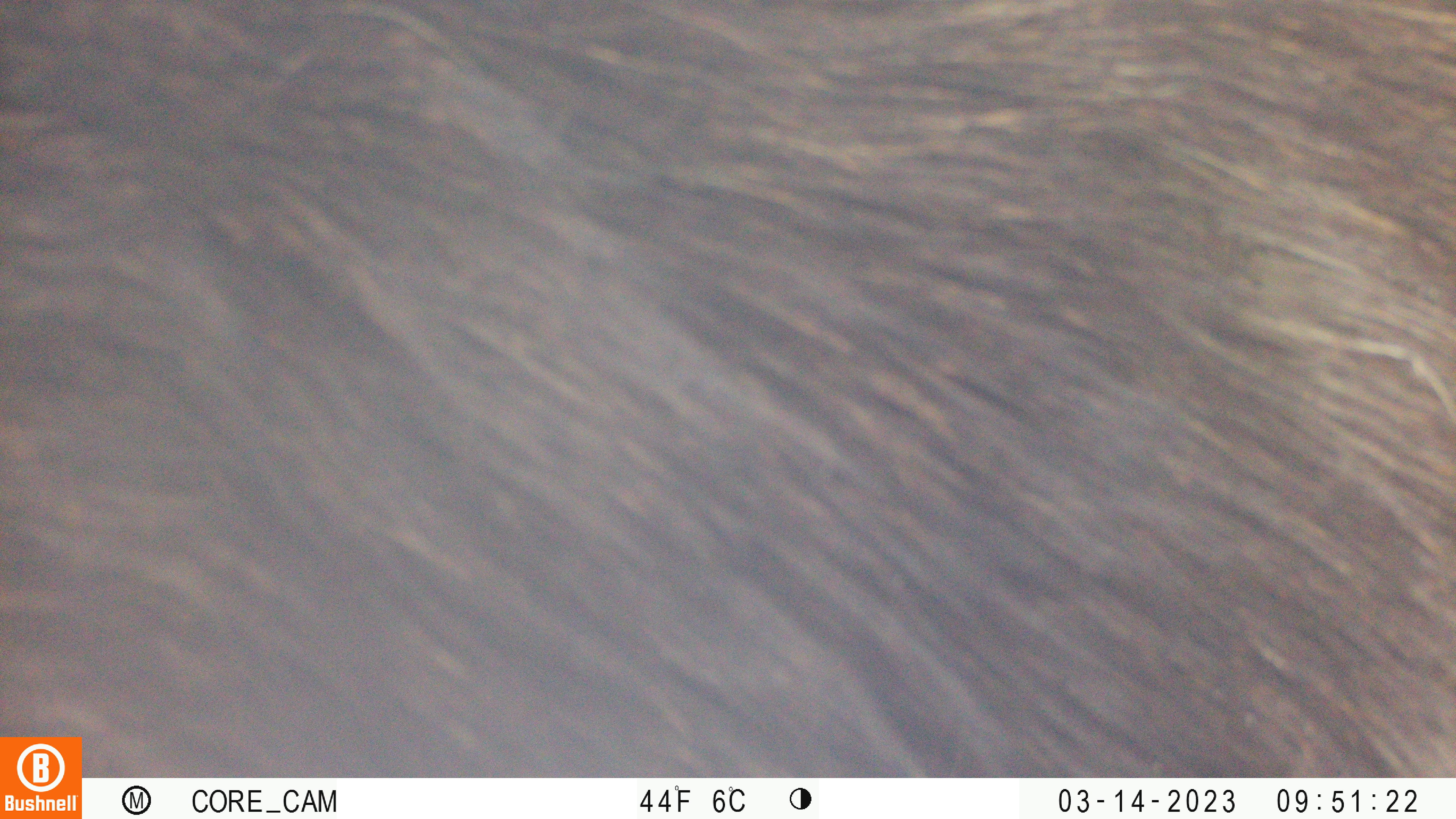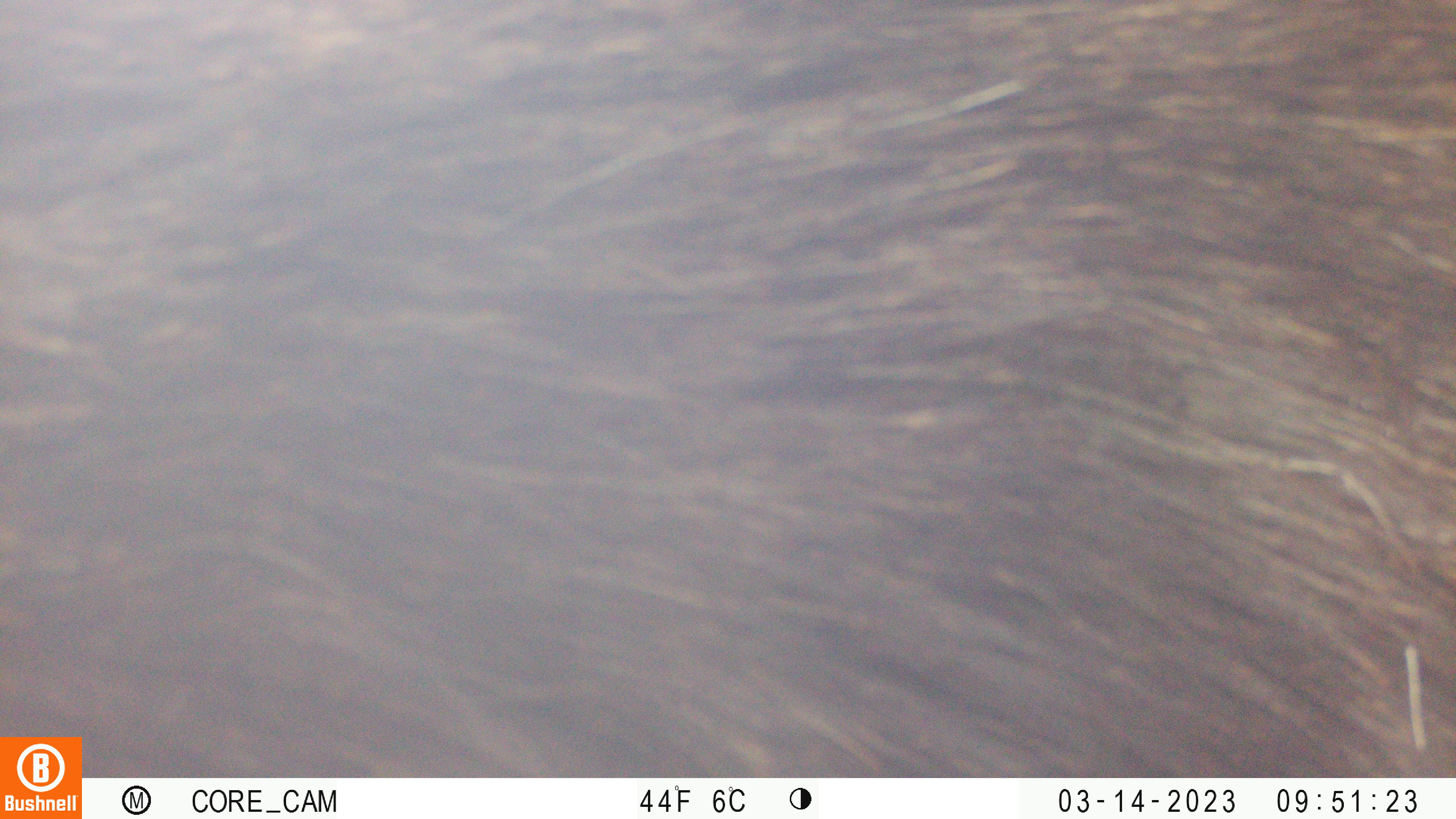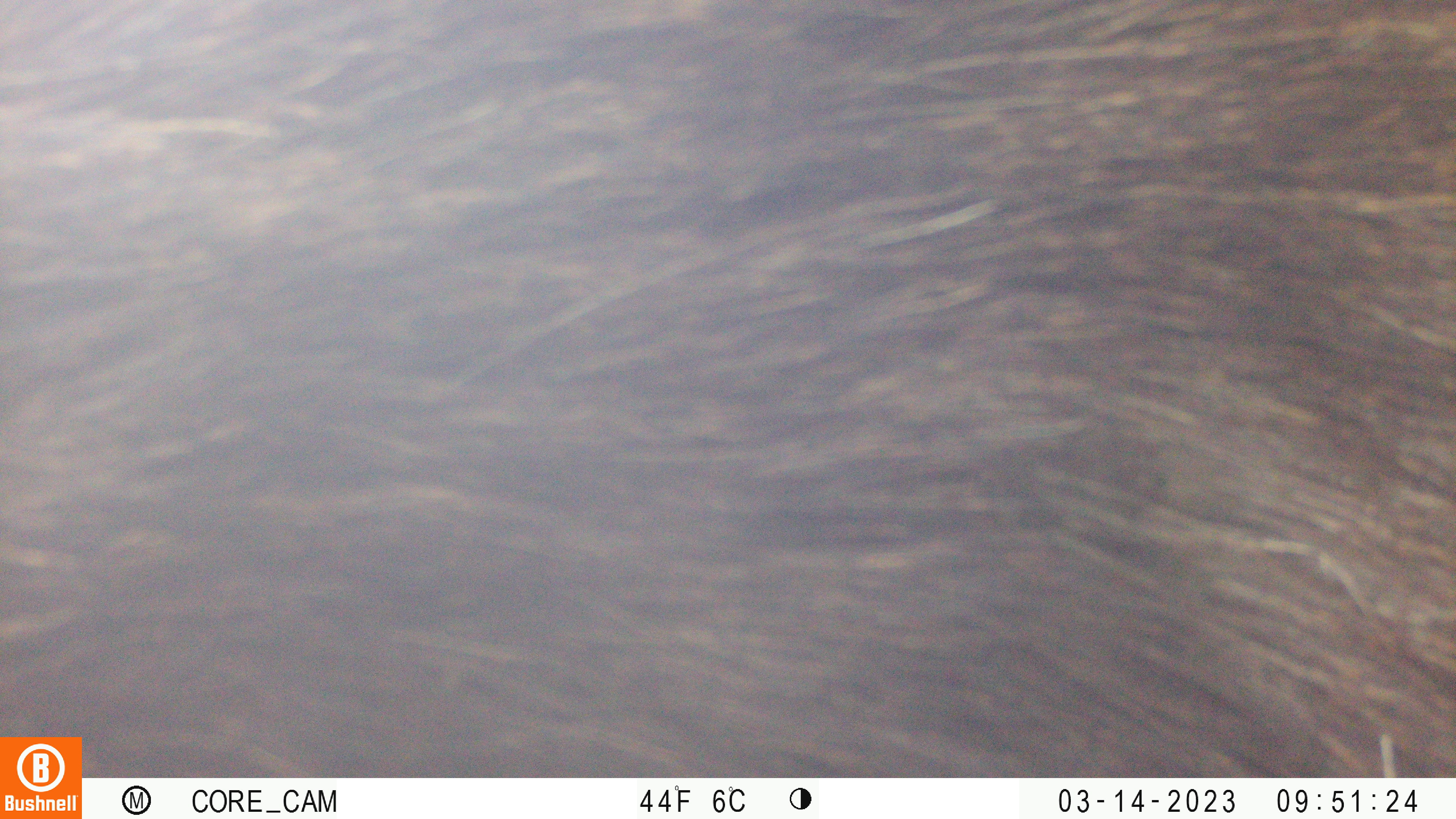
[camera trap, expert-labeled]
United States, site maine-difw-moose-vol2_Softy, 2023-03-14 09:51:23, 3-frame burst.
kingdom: Animalia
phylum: Chordata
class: Mammalia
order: Artiodactyla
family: Cervidae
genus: Alces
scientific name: Alces alces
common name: moose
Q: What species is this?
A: Moose (Alces alces).